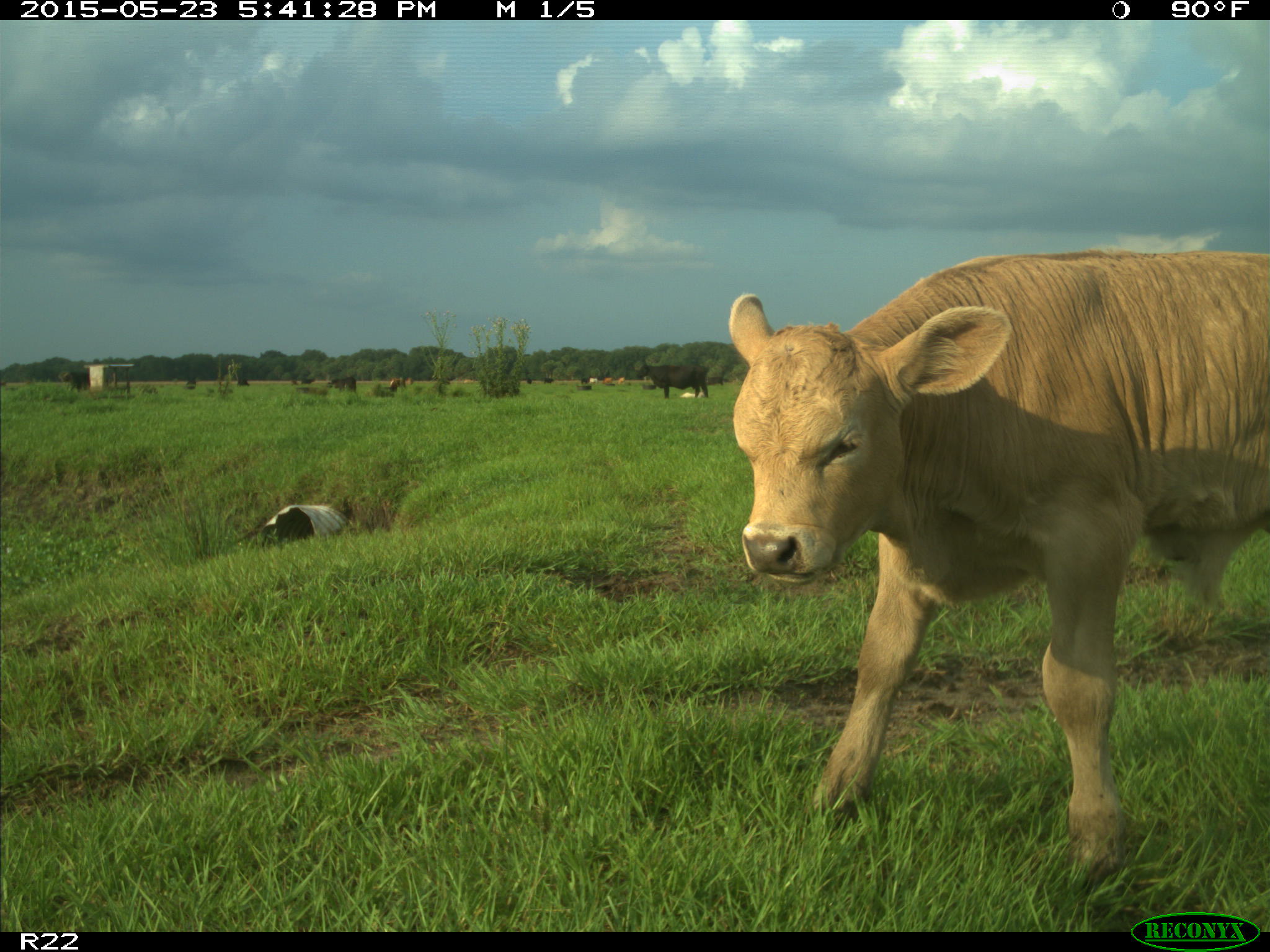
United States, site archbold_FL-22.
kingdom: Animalia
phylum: Chordata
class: Mammalia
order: Artiodactyla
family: Bovidae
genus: Bos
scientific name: Bos taurus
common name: domestic cow